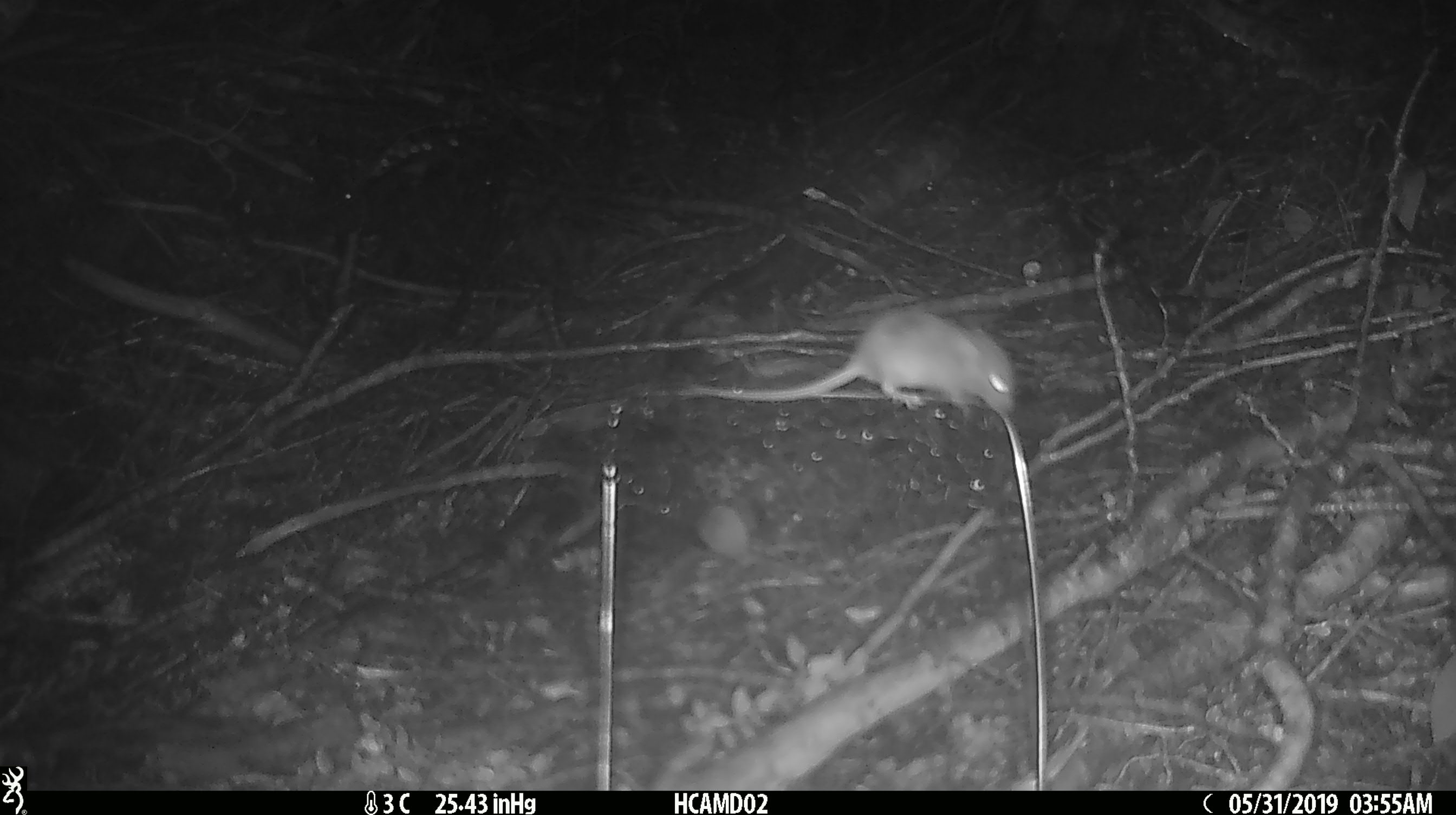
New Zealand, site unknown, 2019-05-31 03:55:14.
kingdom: Animalia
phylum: Chordata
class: Mammalia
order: Rodentia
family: Muridae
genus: Mus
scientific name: Mus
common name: mouse